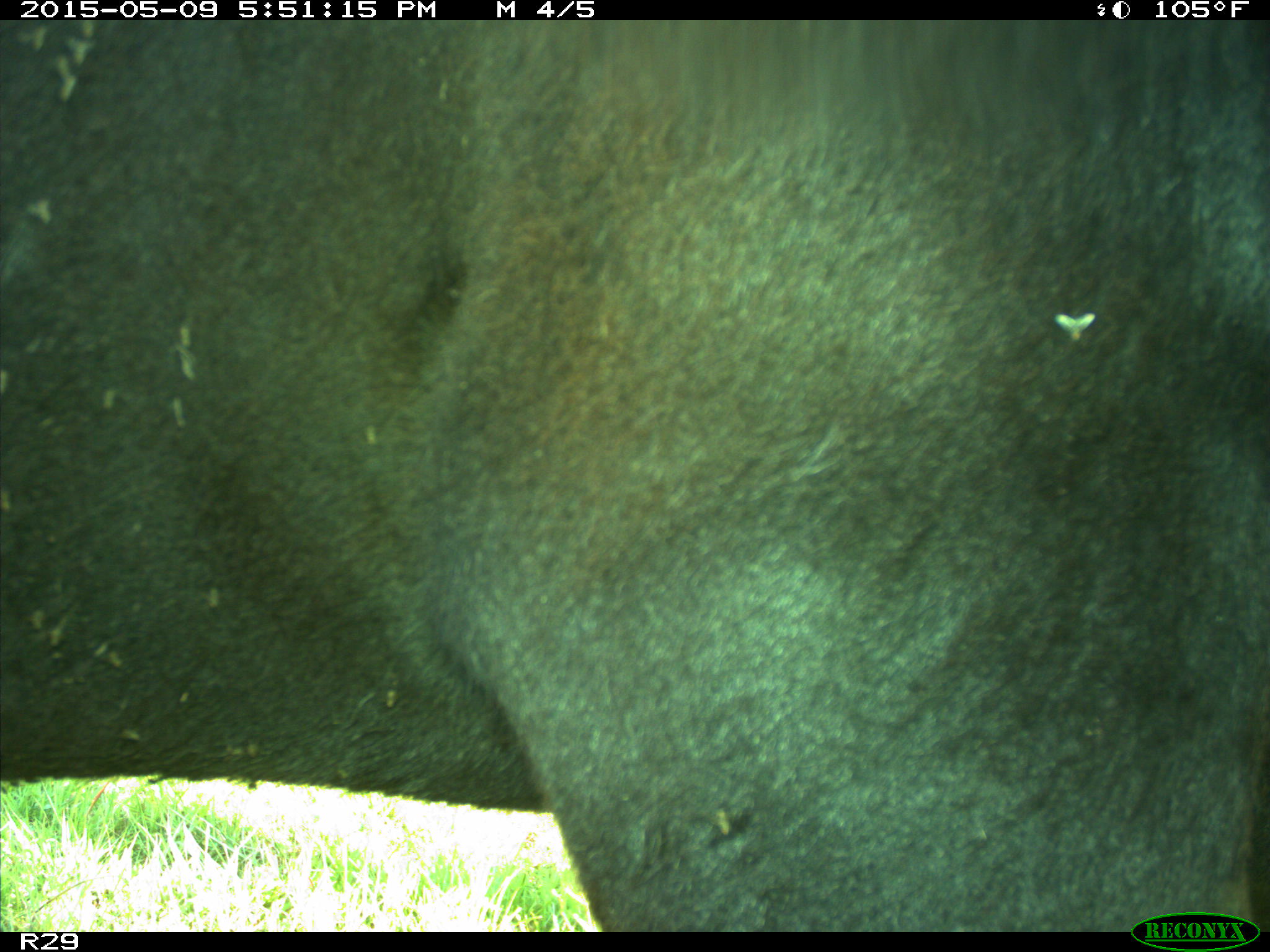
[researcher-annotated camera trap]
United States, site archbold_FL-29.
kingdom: Animalia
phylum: Chordata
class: Mammalia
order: Artiodactyla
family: Bovidae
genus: Bos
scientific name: Bos taurus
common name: domestic cow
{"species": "Bos taurus (domestic cow)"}